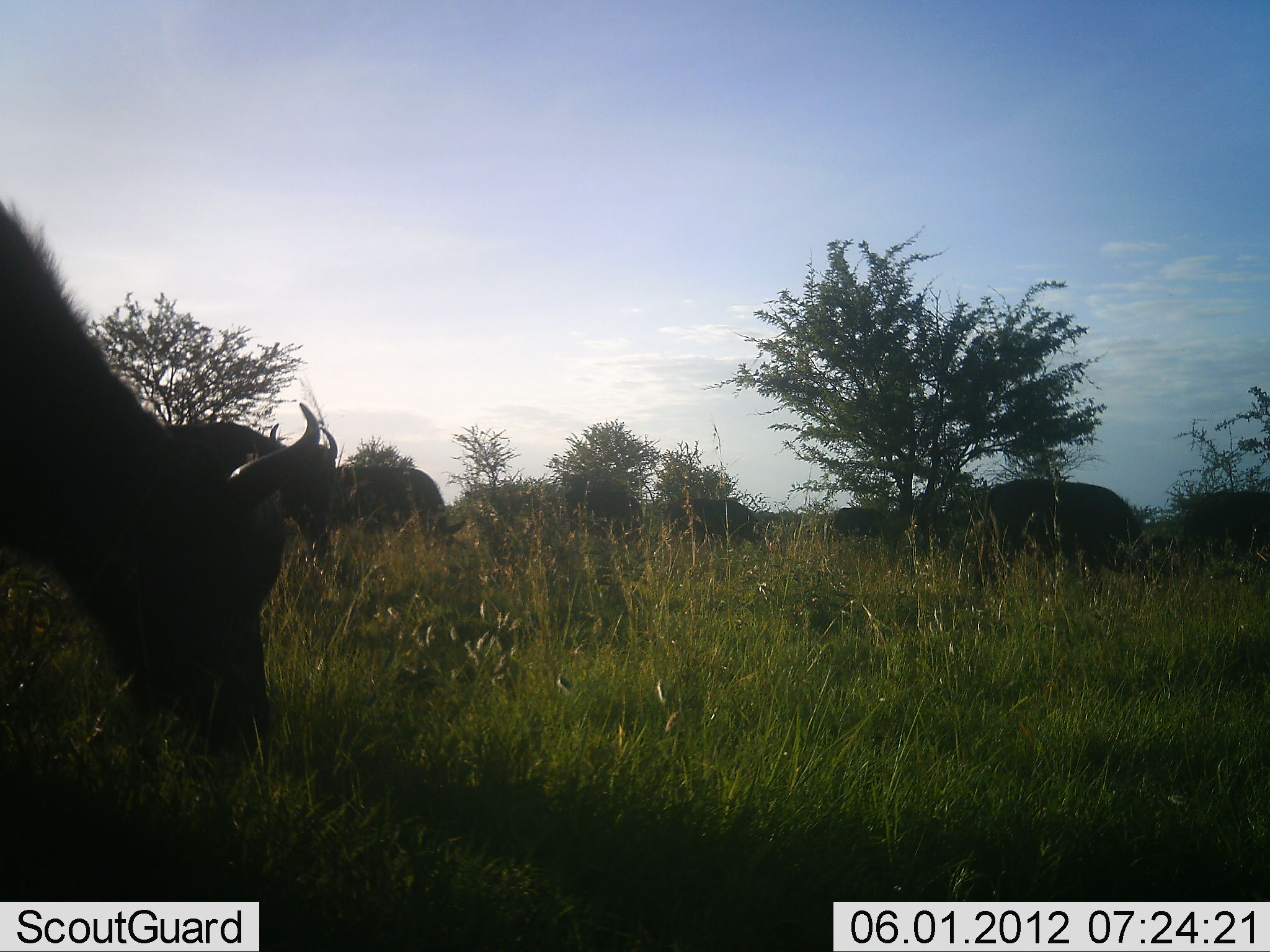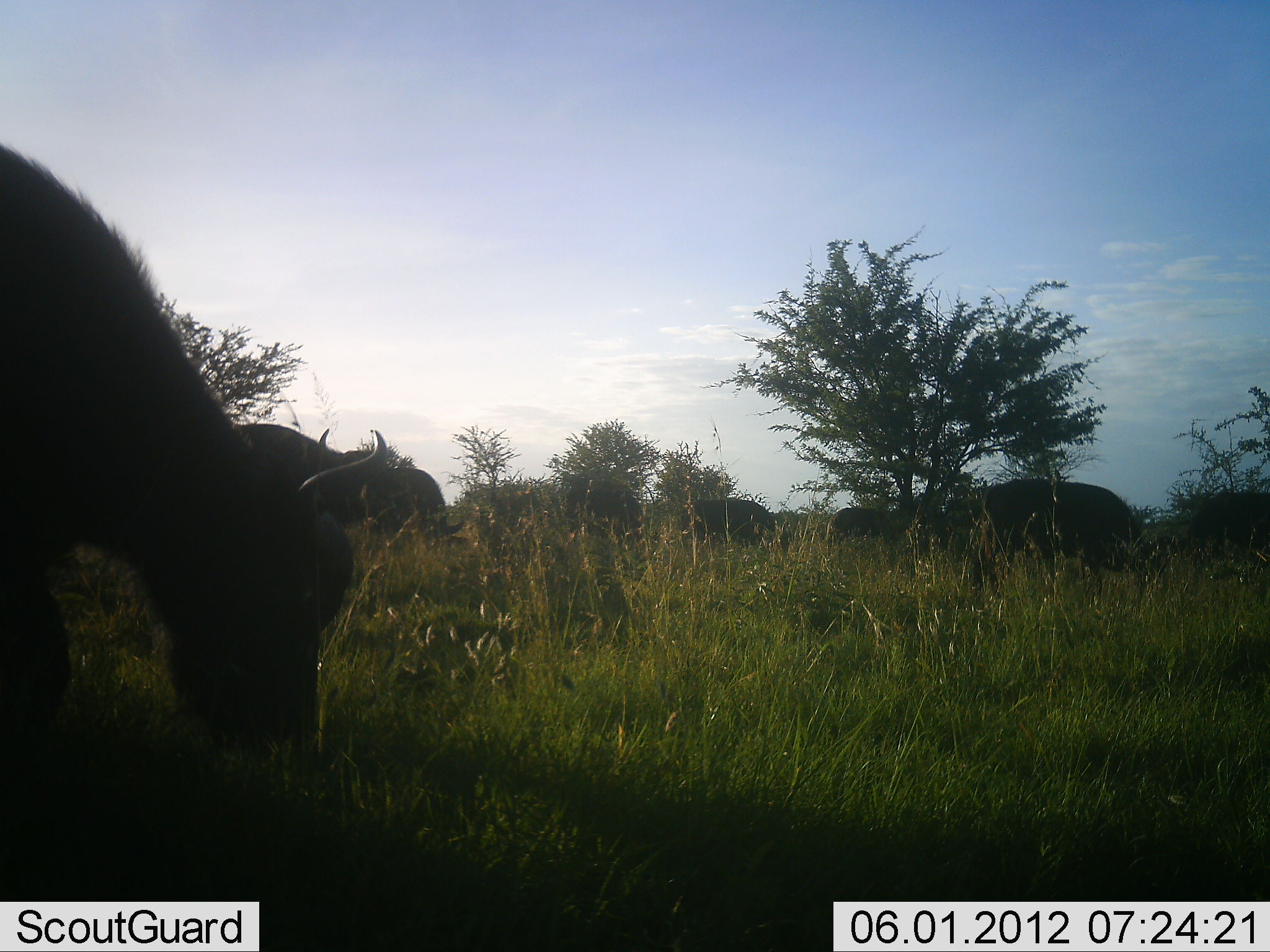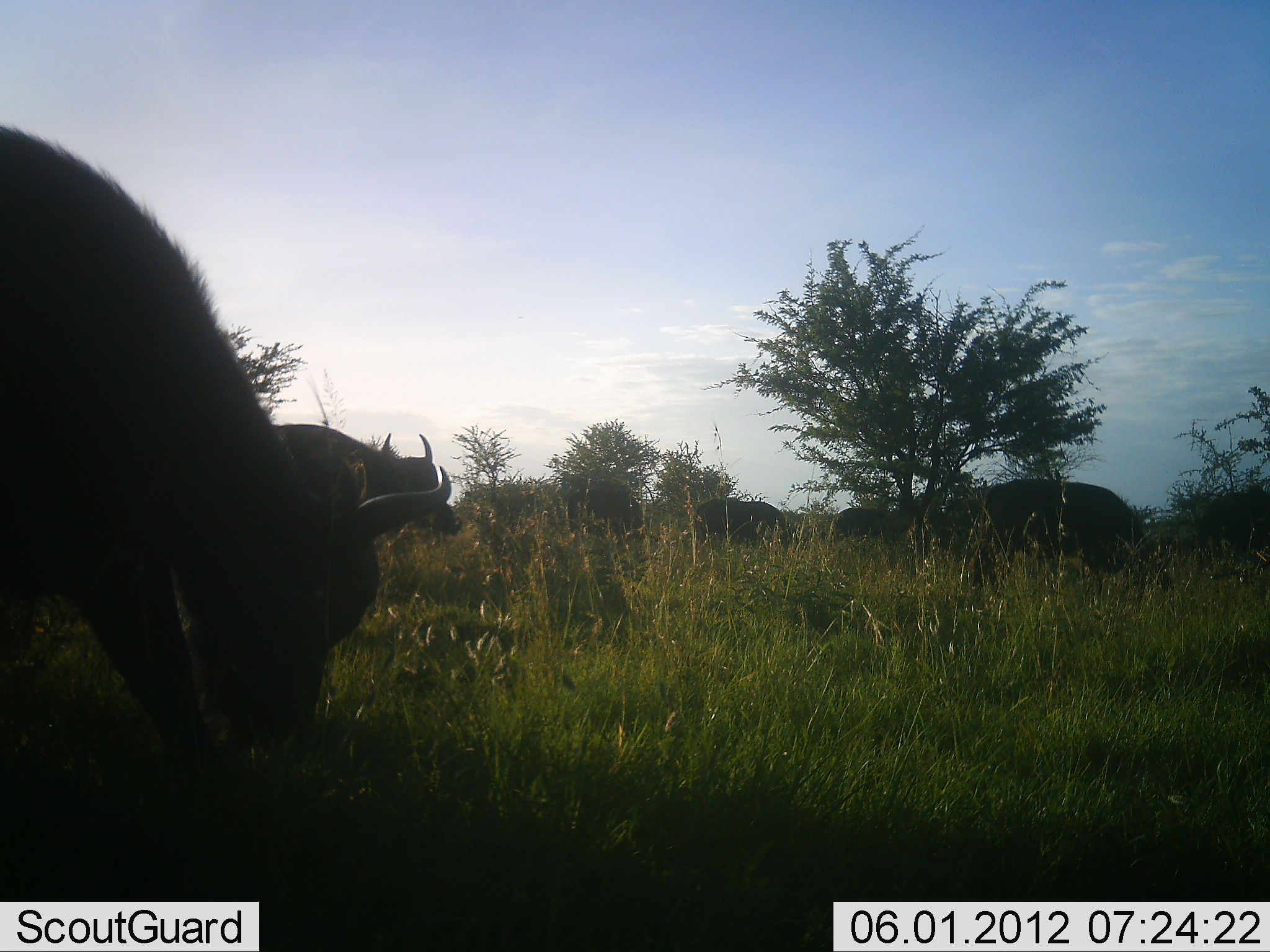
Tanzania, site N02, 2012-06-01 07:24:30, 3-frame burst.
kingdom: Animalia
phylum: Chordata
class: Mammalia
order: Artiodactyla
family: Bovidae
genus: Syncerus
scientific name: Syncerus caffer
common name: cape buffalo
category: buffalo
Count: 7.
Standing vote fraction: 40%.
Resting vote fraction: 0%.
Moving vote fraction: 50%.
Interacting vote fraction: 0%.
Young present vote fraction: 10%.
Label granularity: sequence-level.